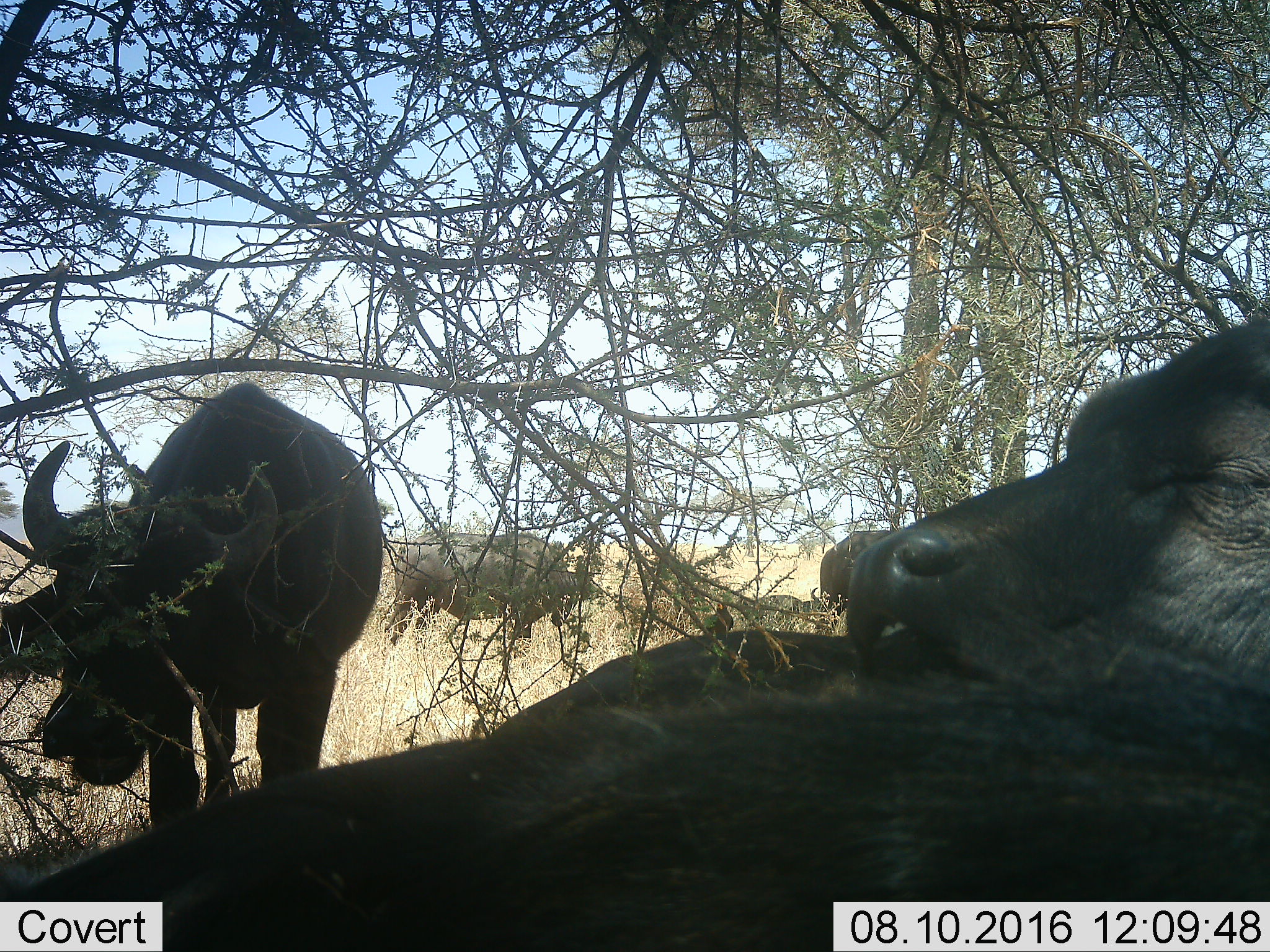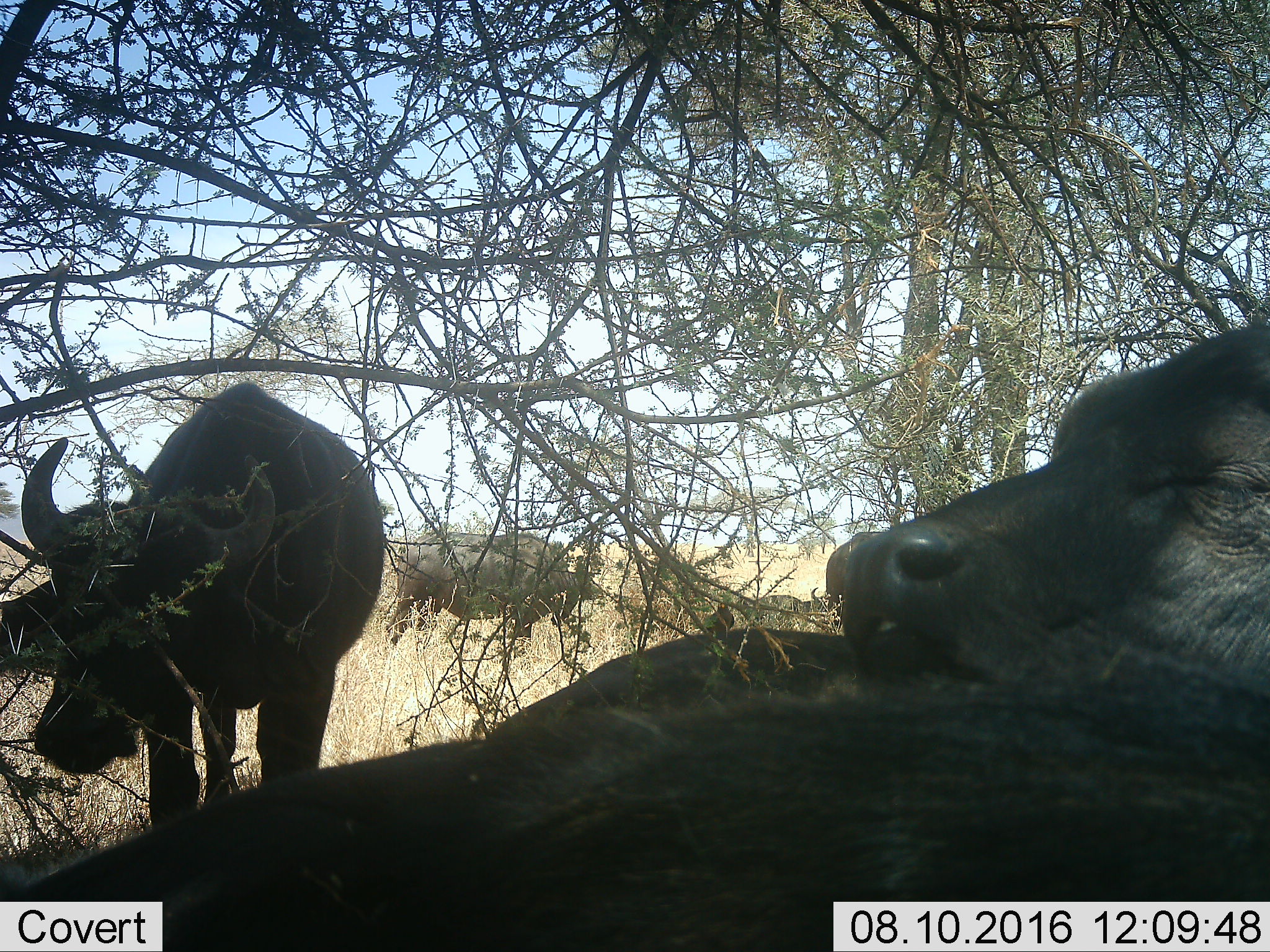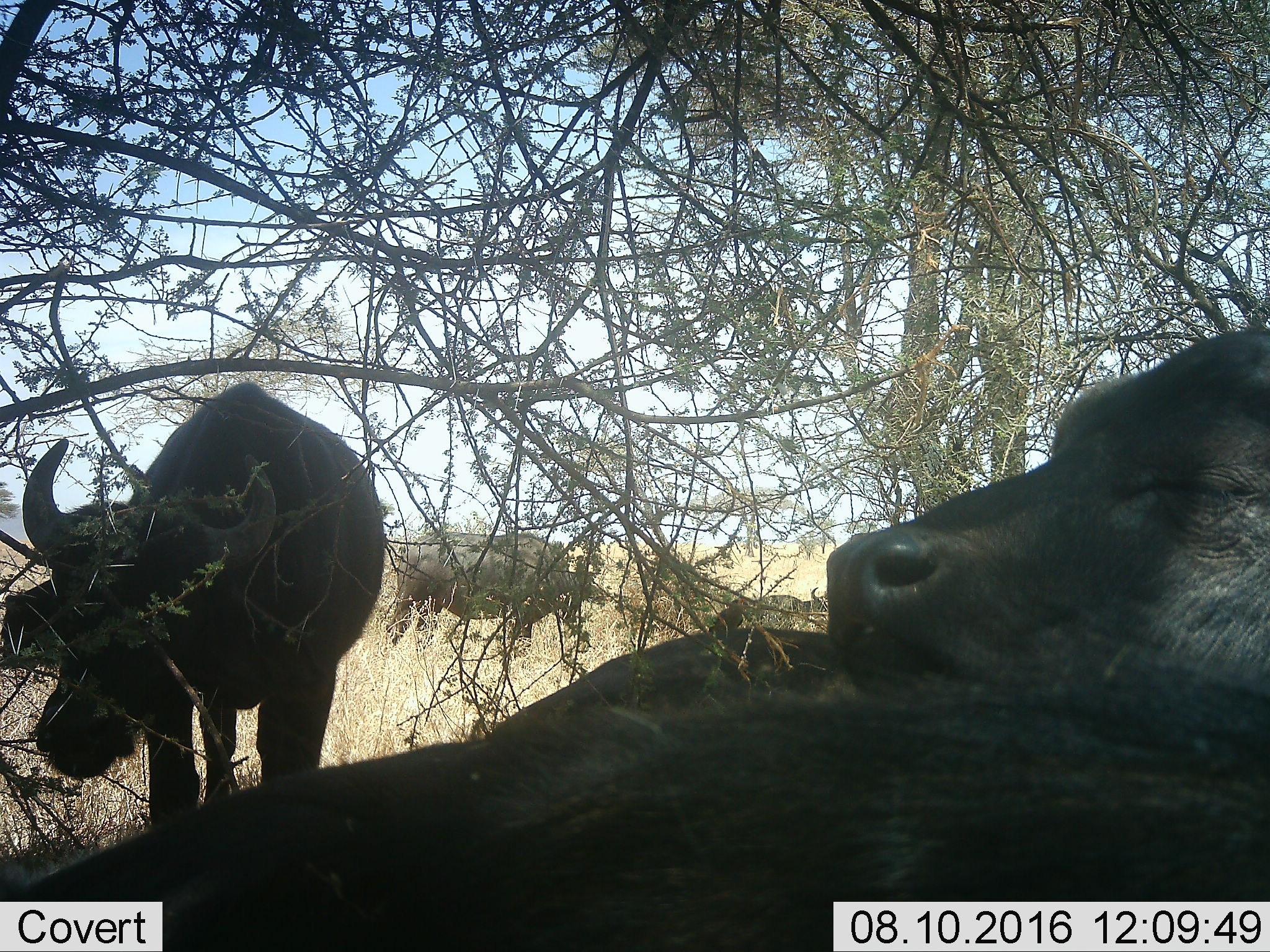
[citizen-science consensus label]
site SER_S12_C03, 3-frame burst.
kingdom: Animalia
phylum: Chordata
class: Mammalia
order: Artiodactyla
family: Bovidae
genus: Syncerus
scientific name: Syncerus caffer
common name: african buffalo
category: buffalo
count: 5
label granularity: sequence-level